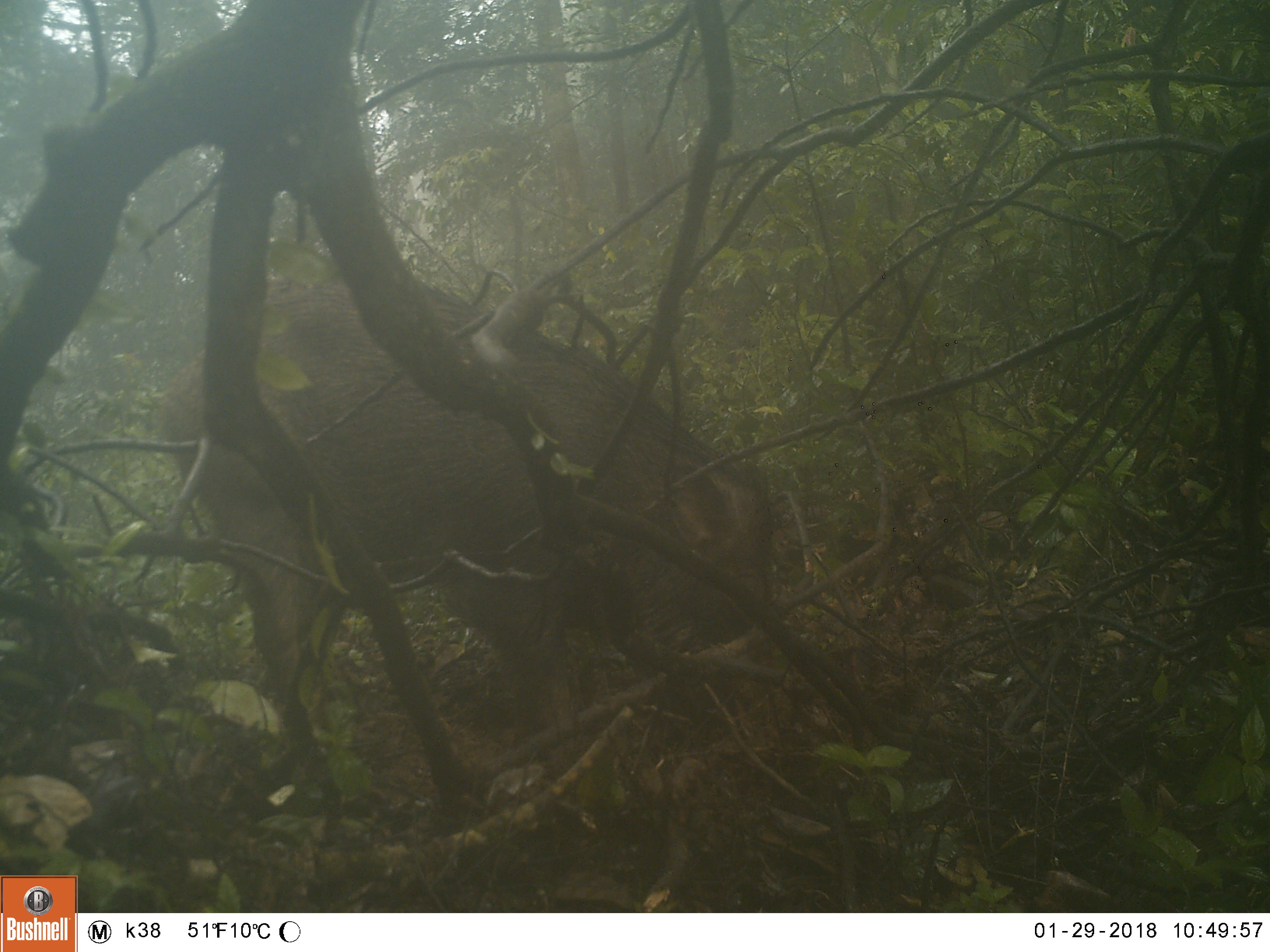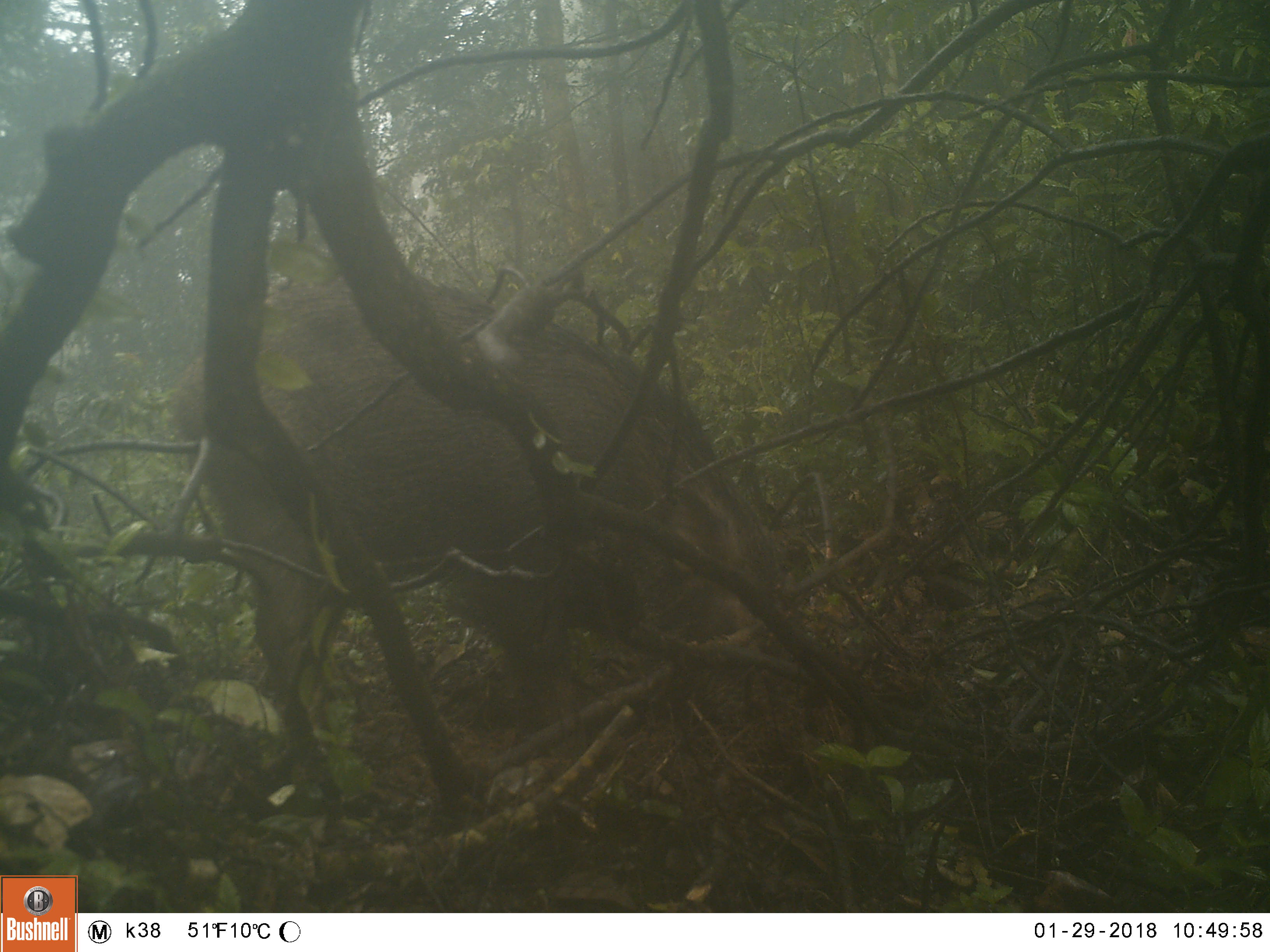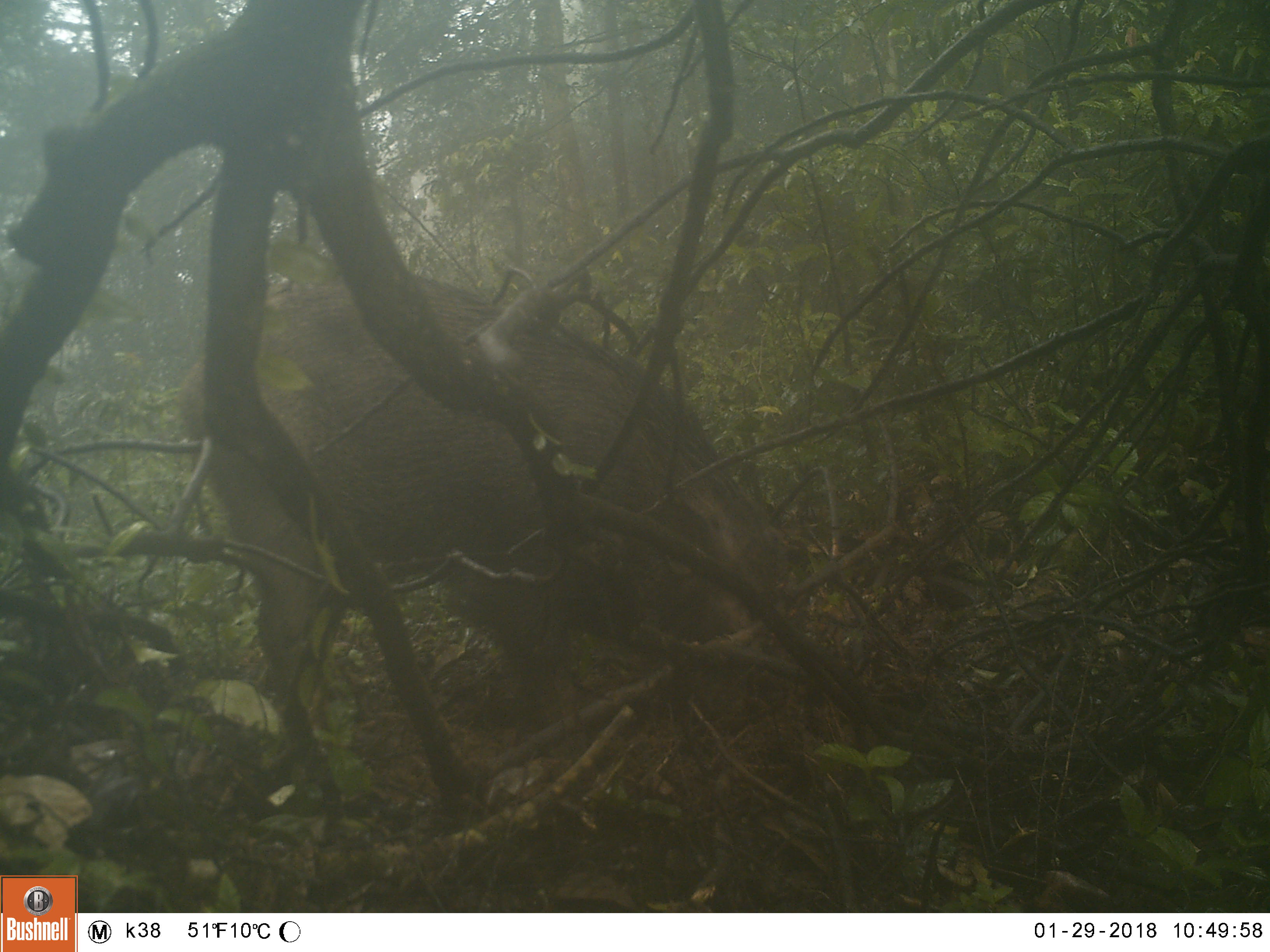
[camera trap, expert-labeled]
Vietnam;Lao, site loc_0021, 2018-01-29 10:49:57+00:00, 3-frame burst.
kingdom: Animalia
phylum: Chordata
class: Mammalia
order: Artiodactyla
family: Suidae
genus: Sus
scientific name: Sus scrofa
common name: eurasian wild pig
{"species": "eurasian wild pig (Sus scrofa)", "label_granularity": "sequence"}